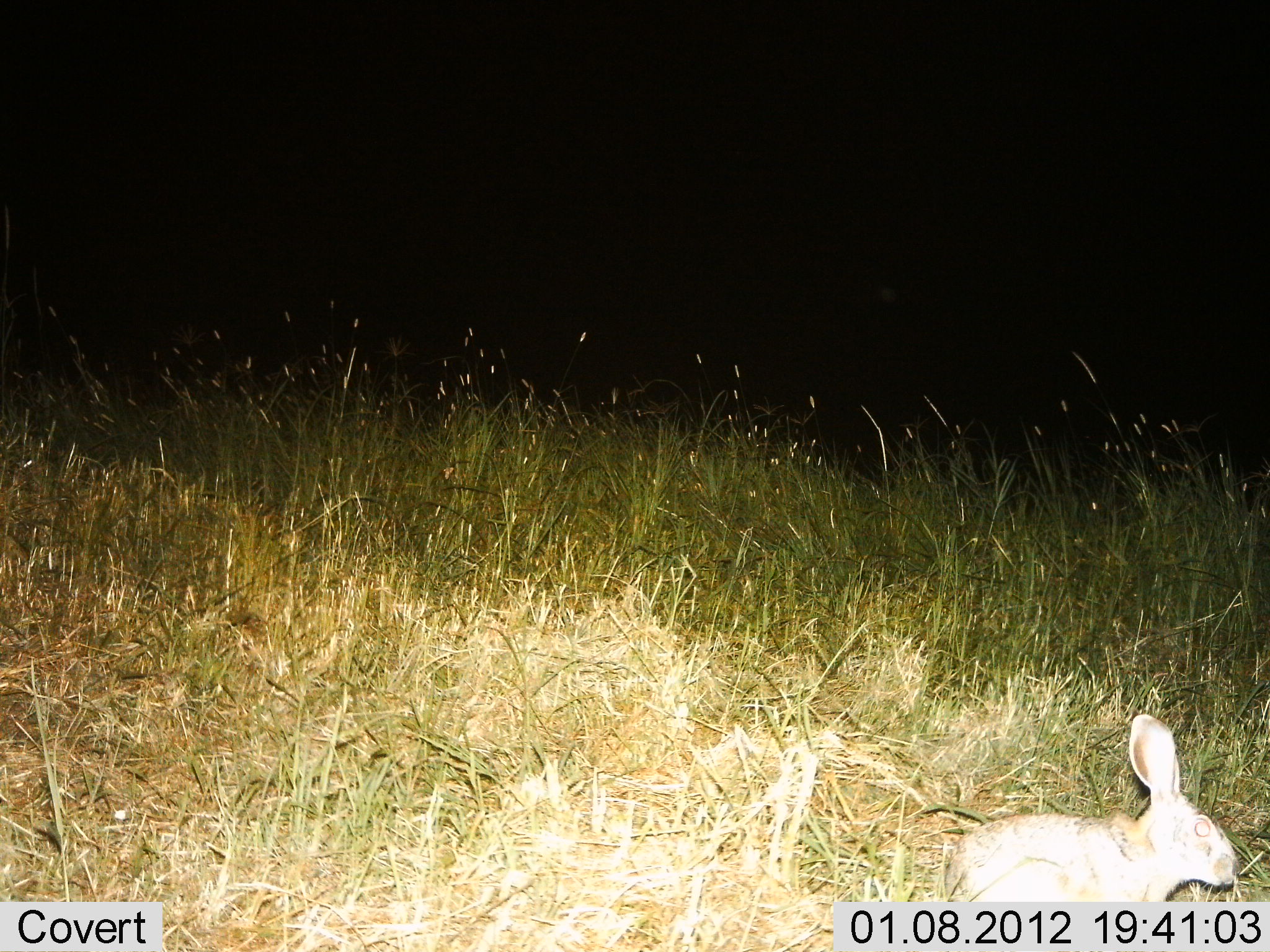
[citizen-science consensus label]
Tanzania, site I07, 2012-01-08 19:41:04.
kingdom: Animalia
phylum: Chordata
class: Mammalia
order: Lagomorpha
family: Leporidae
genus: Lepus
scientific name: Lepus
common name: hare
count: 1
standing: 59%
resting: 0%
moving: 35%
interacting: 0%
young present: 0%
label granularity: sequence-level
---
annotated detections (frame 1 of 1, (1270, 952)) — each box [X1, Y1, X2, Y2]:
animal: [934, 714, 1241, 902]